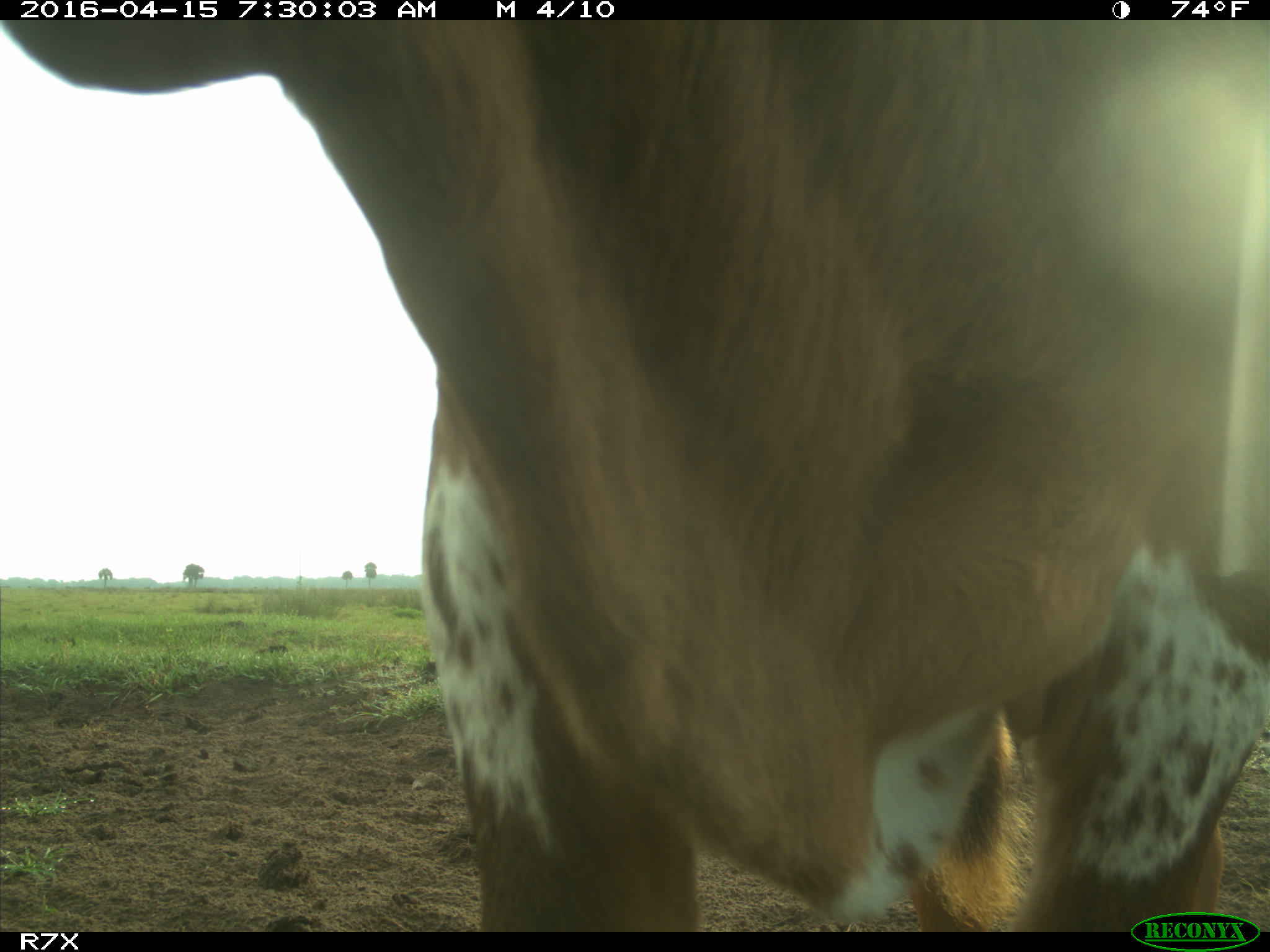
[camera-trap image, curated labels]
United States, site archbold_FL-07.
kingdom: Animalia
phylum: Chordata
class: Mammalia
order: Artiodactyla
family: Bovidae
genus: Bos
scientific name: Bos taurus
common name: domestic cow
Bos taurus (domestic cow).